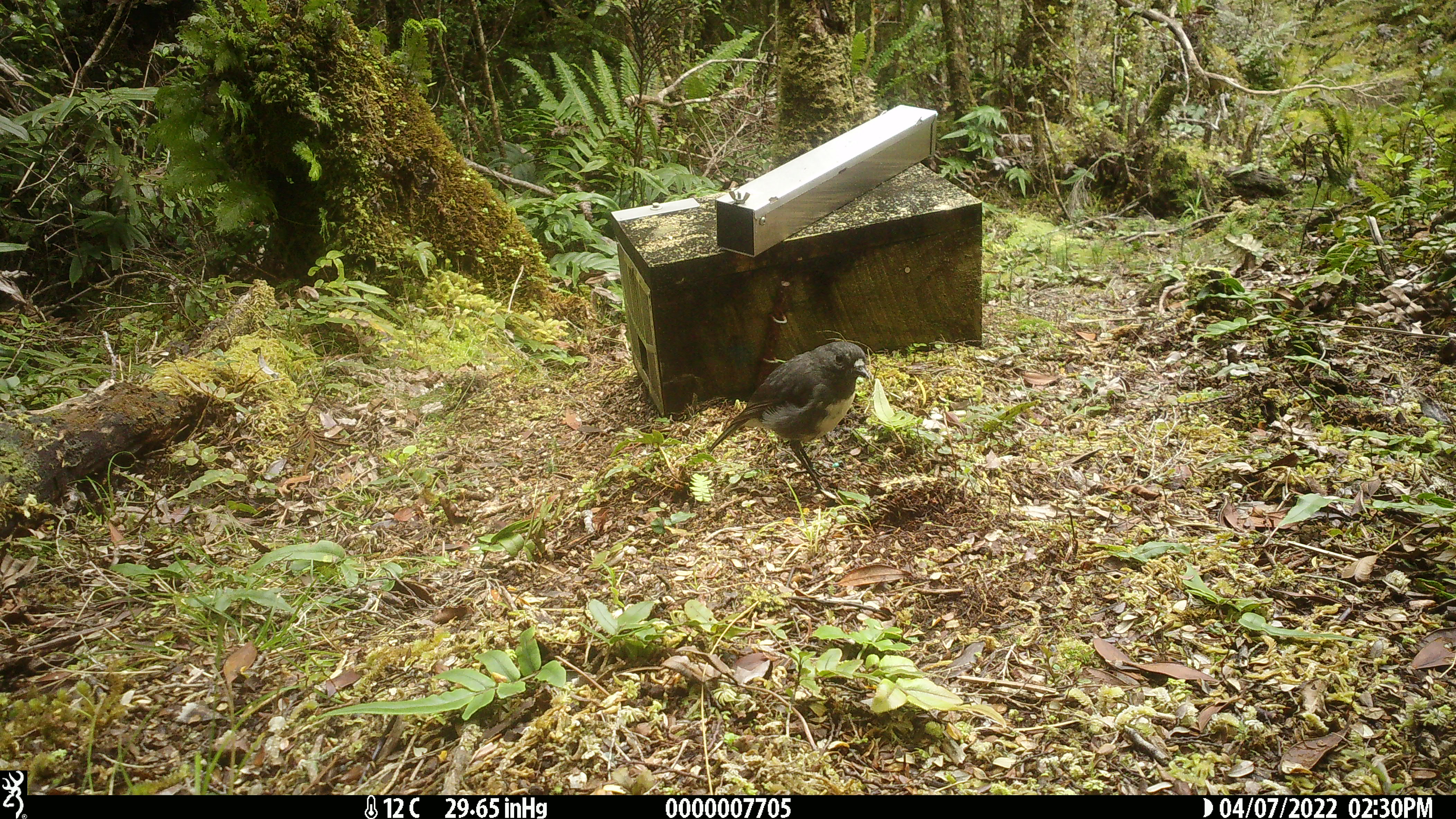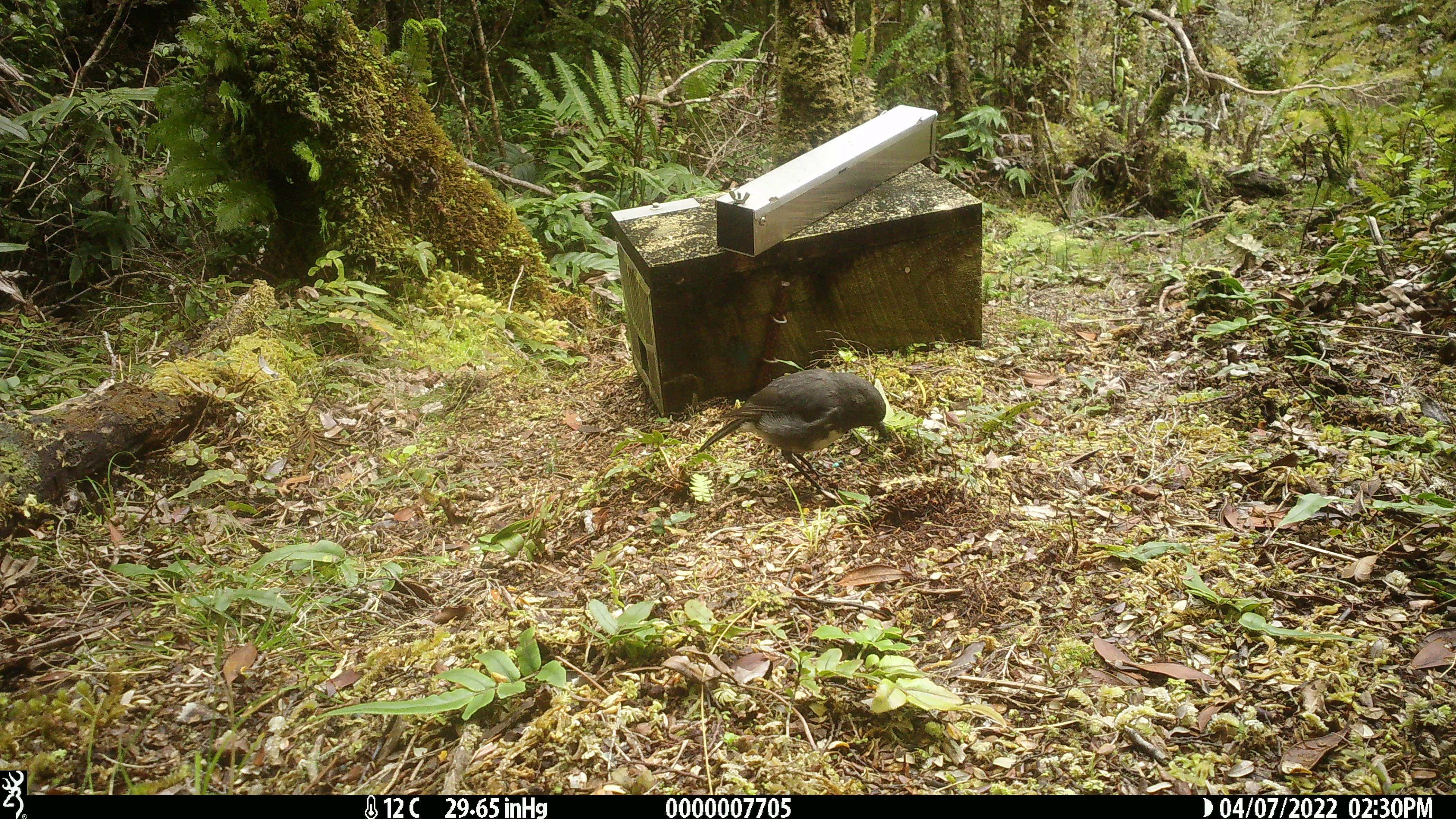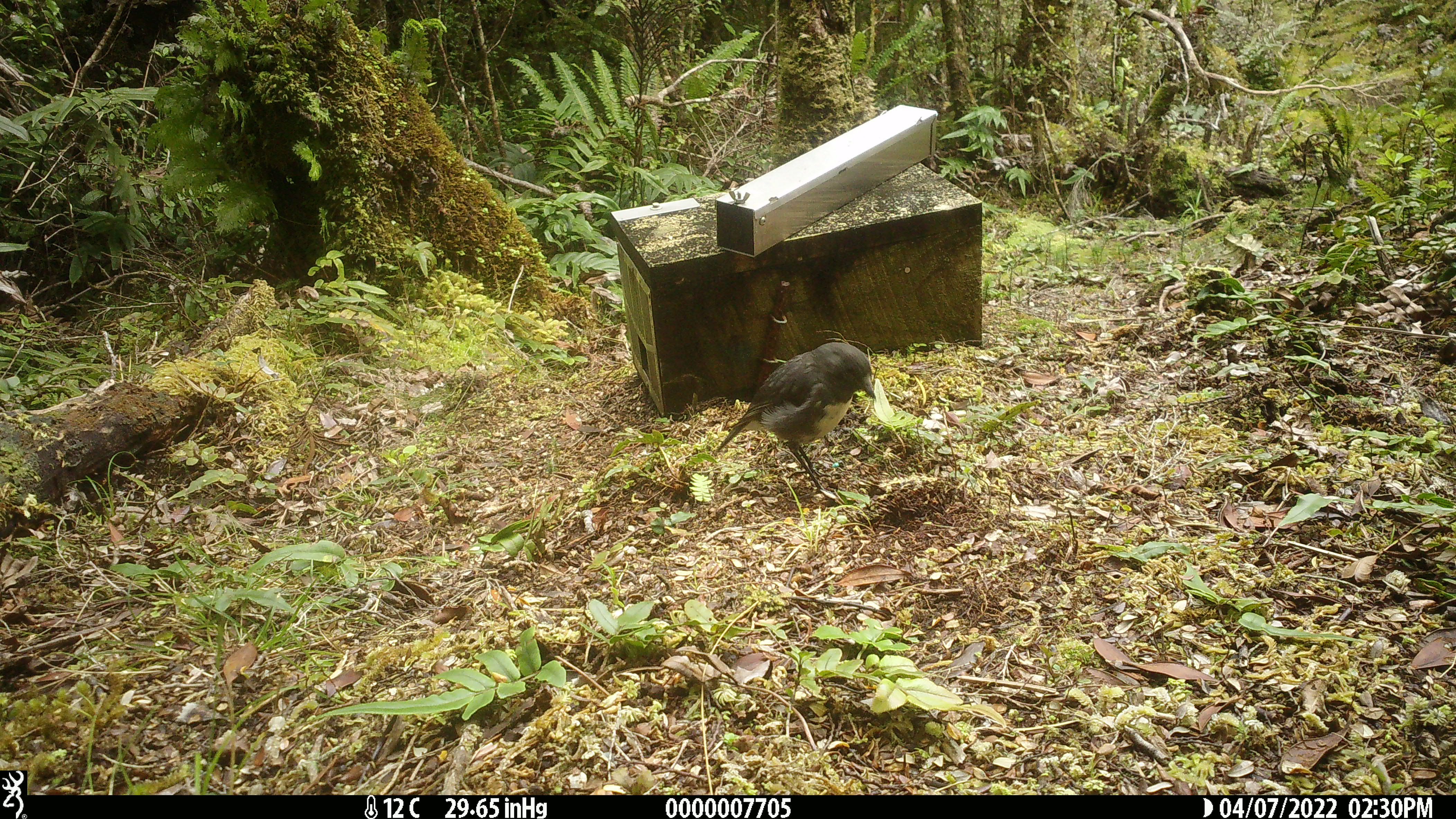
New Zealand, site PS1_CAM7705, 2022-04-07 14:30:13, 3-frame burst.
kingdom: Animalia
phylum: Chordata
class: Aves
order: Passeriformes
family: Petroicidae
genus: Petroica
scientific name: Petroica australis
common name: new zealand robin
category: robin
Robin (new zealand robin) (Petroica australis).